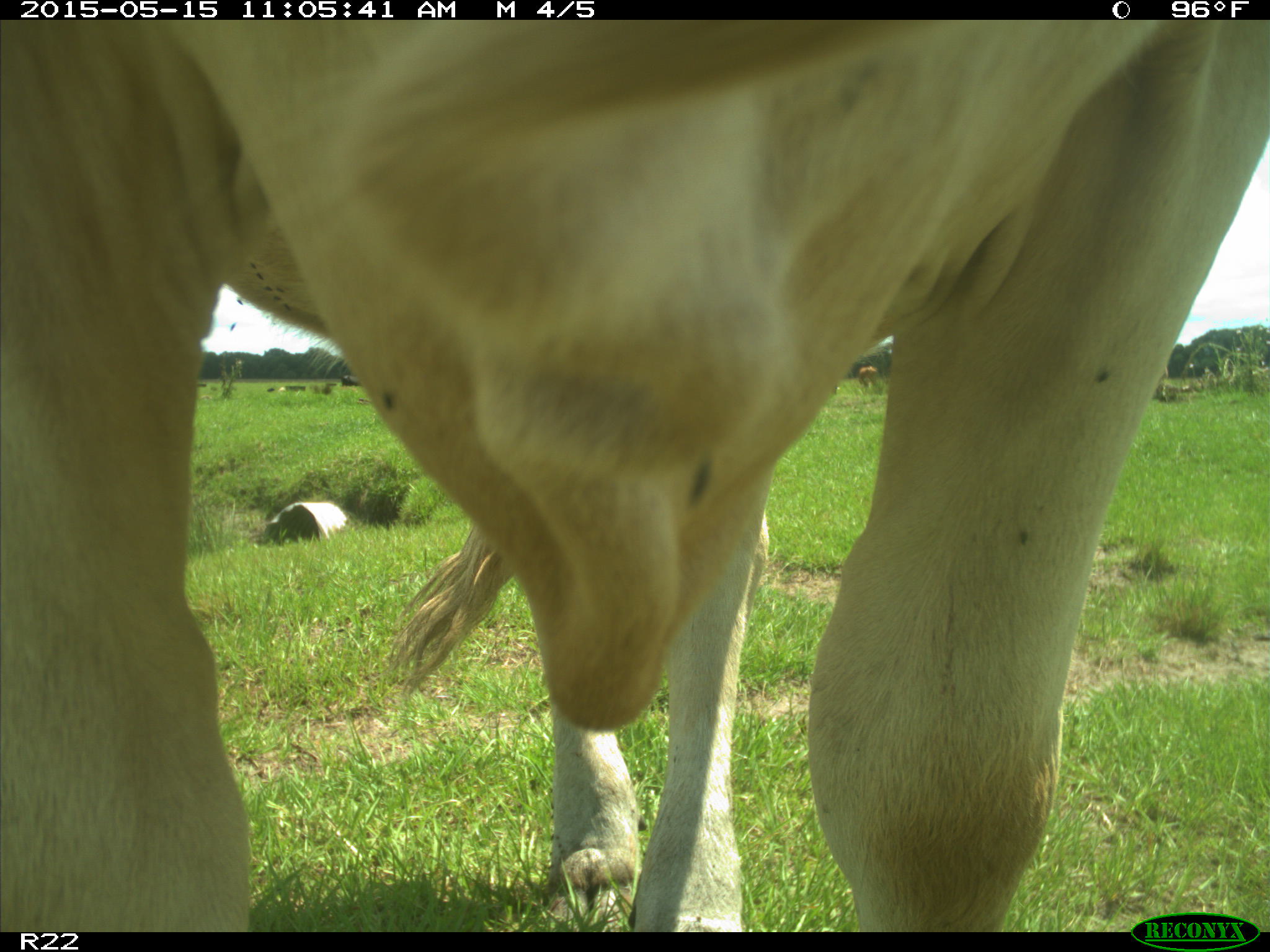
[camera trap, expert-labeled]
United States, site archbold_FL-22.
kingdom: Animalia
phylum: Chordata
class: Mammalia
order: Artiodactyla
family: Bovidae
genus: Bos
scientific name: Bos taurus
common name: domestic cow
Bos taurus (domestic cow).